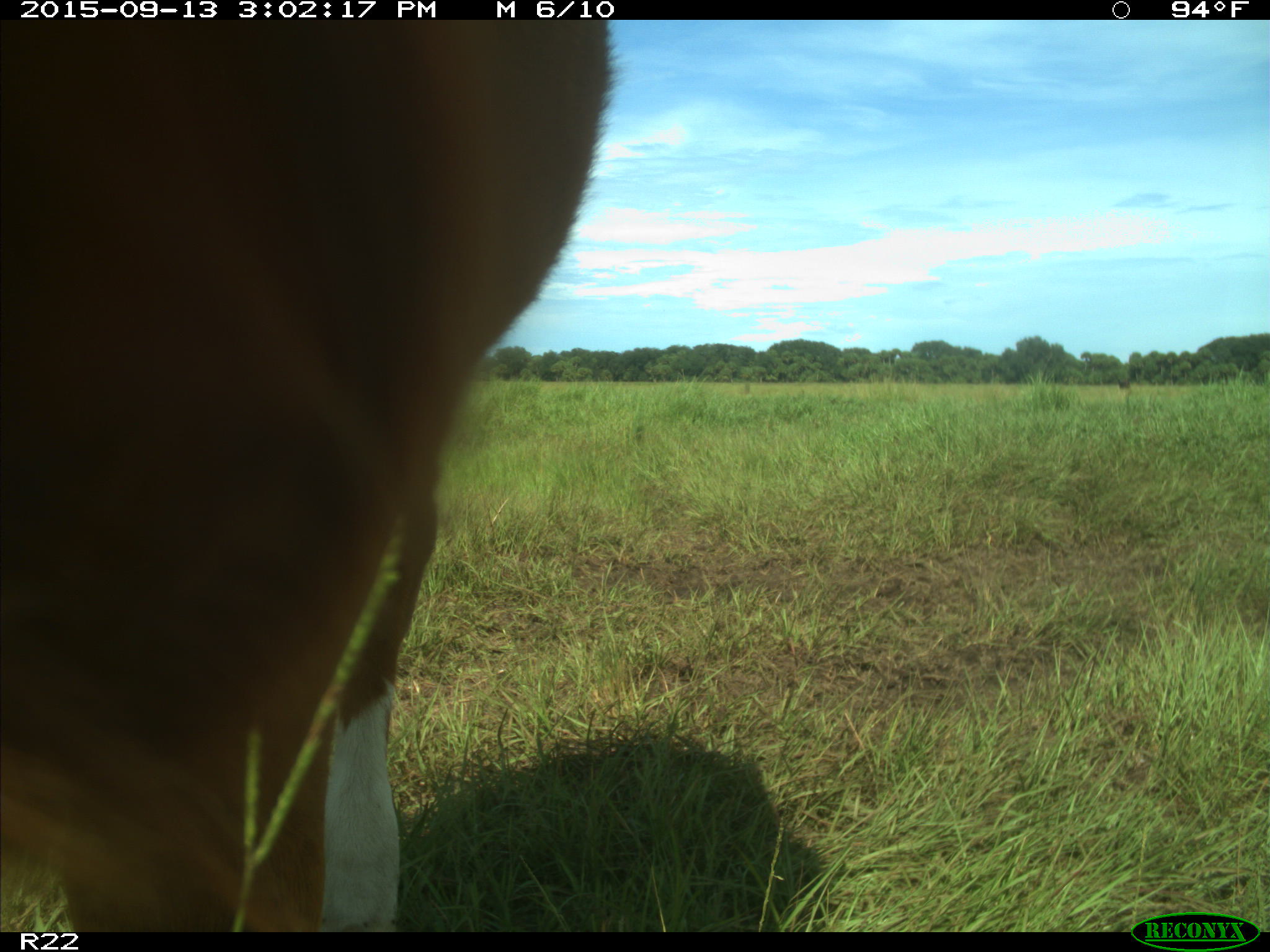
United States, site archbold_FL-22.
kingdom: Animalia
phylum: Chordata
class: Mammalia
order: Artiodactyla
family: Bovidae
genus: Bos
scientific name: Bos taurus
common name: domestic cow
Bos taurus (domestic cow).